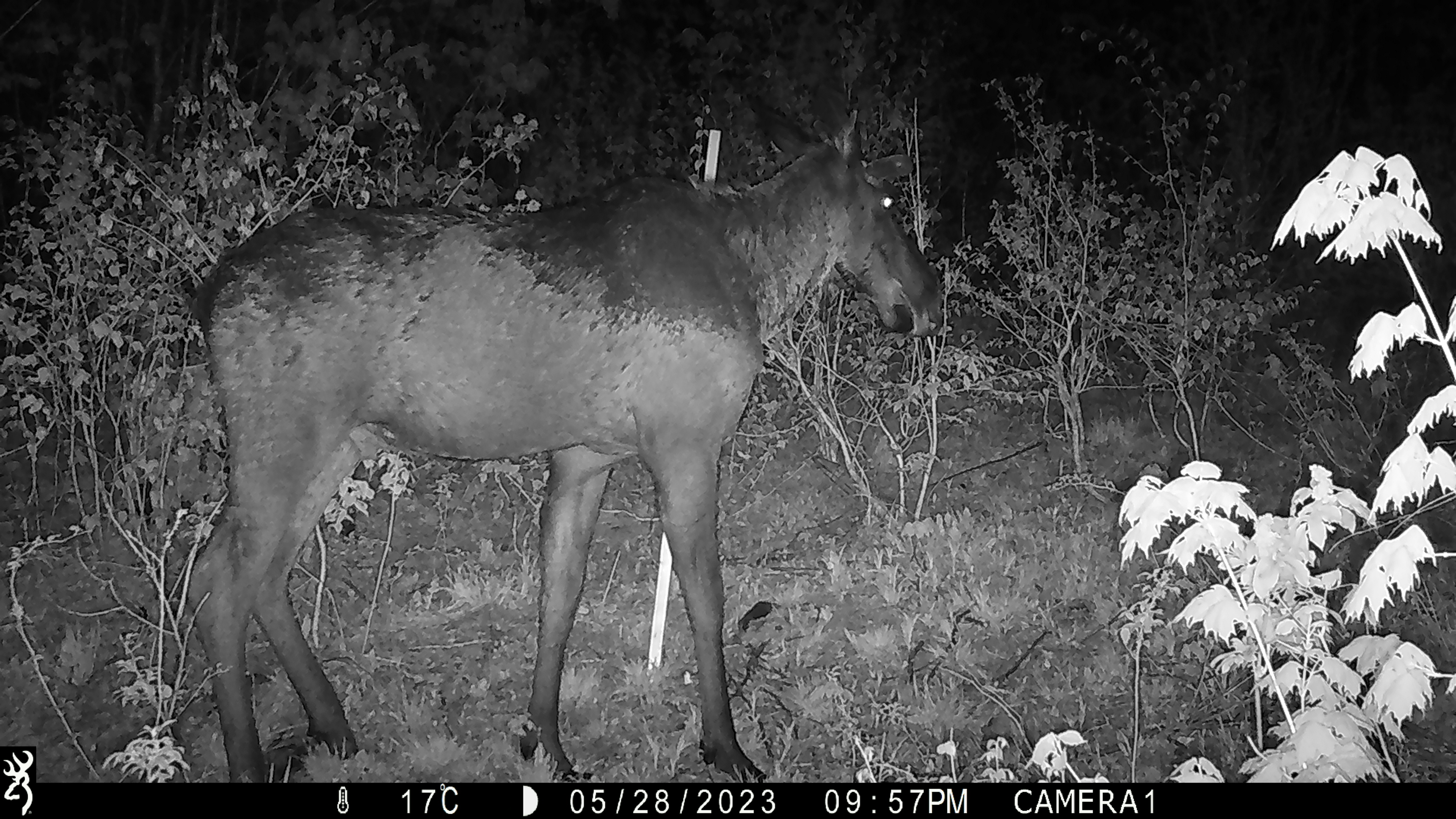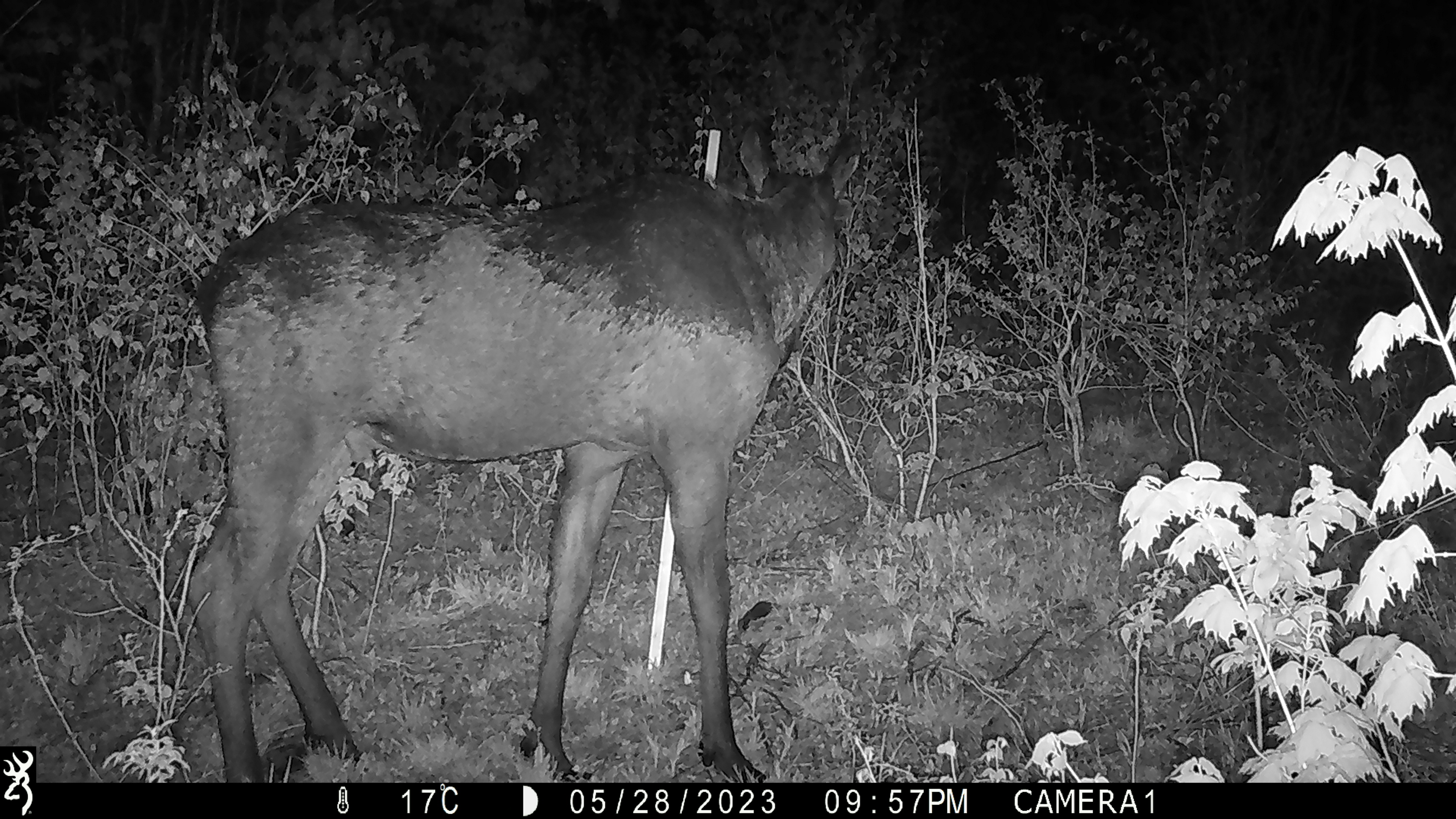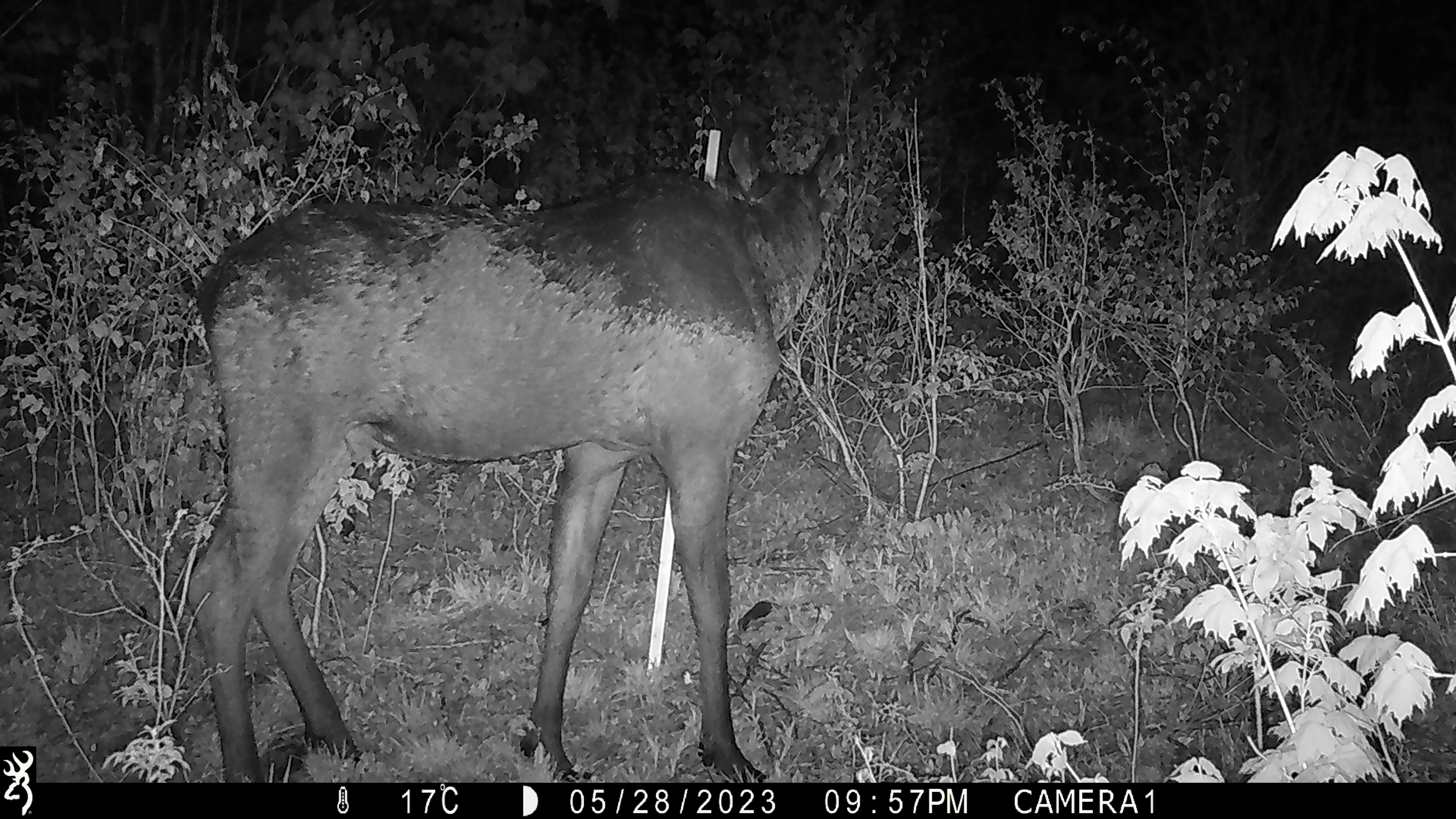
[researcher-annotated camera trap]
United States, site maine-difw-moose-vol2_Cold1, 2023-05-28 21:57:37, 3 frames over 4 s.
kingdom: Animalia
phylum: Chordata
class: Mammalia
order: Artiodactyla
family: Cervidae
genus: Alces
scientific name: Alces alces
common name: moose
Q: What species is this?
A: Moose (Alces alces).